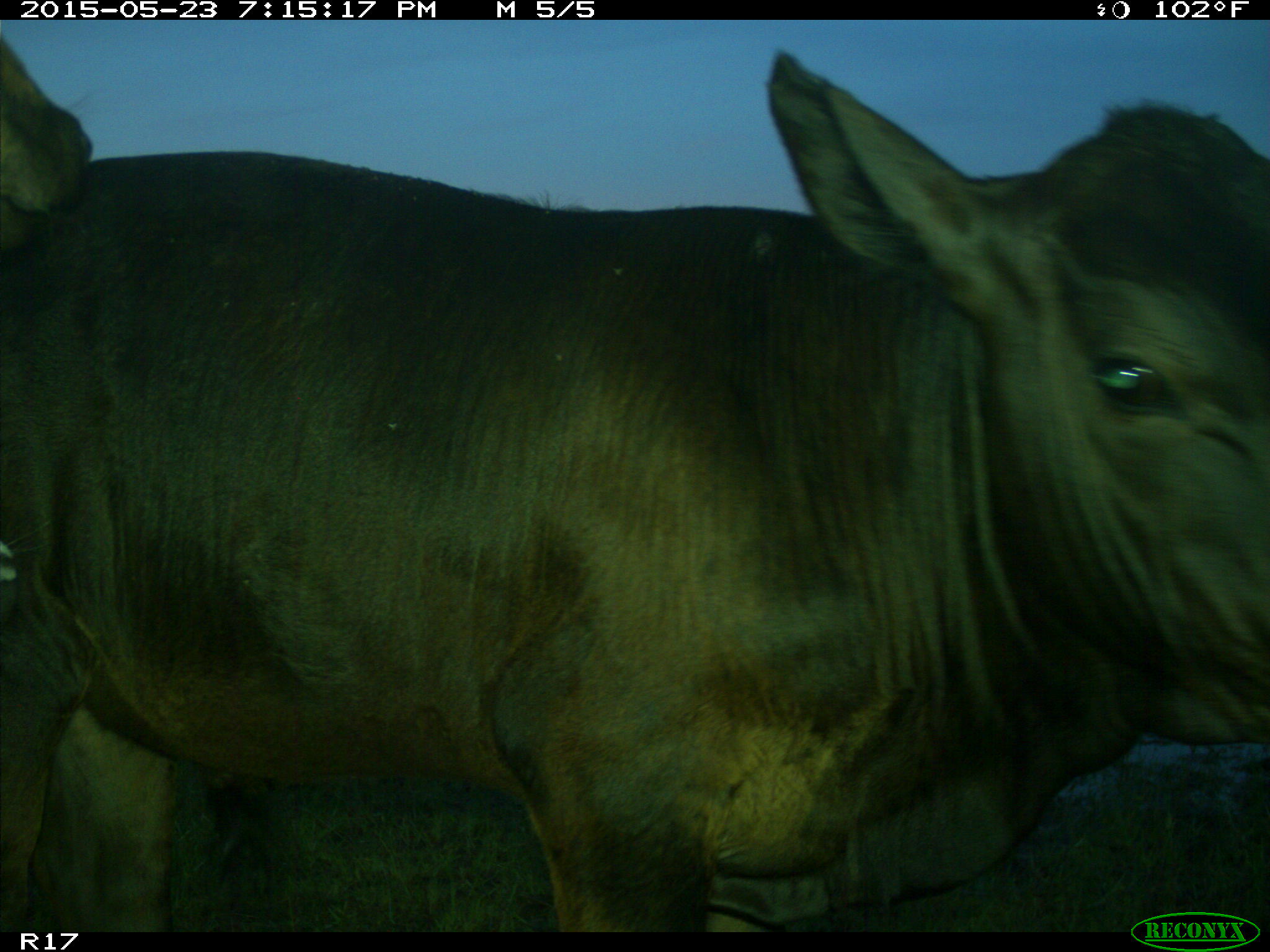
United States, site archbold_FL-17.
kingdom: Animalia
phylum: Chordata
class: Mammalia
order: Artiodactyla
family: Bovidae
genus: Bos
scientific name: Bos taurus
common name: domestic cow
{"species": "Bos taurus (domestic cow)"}